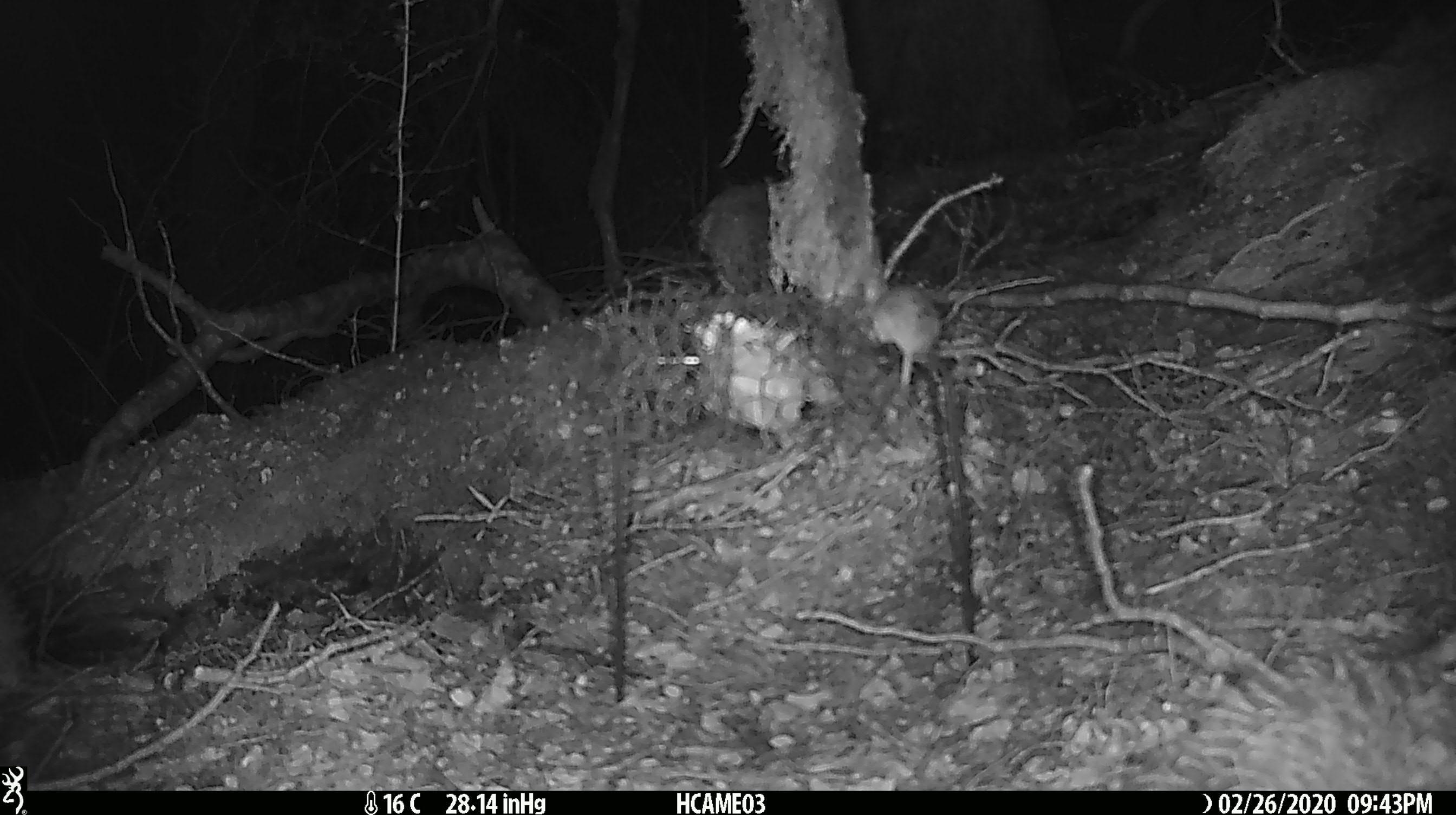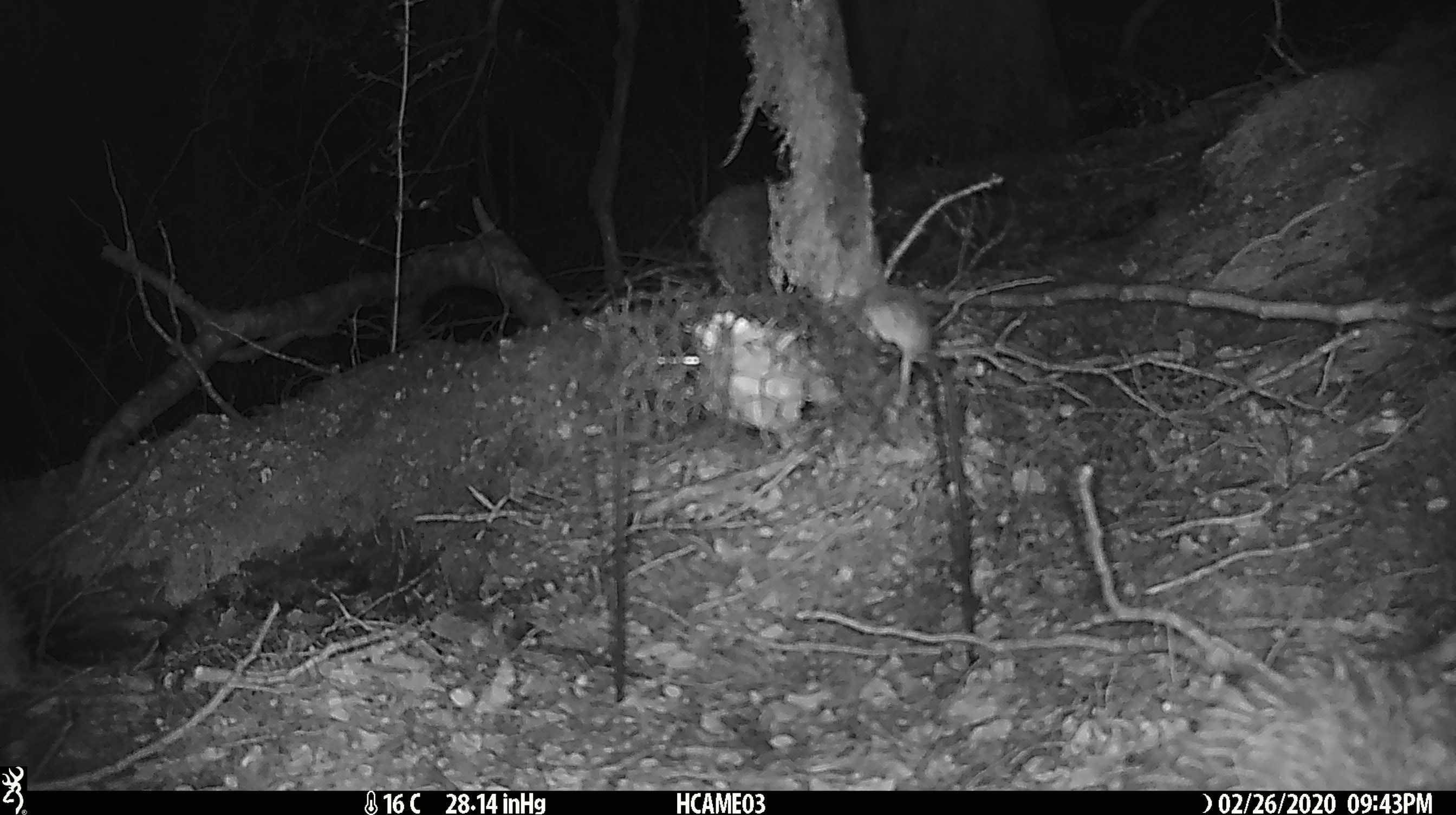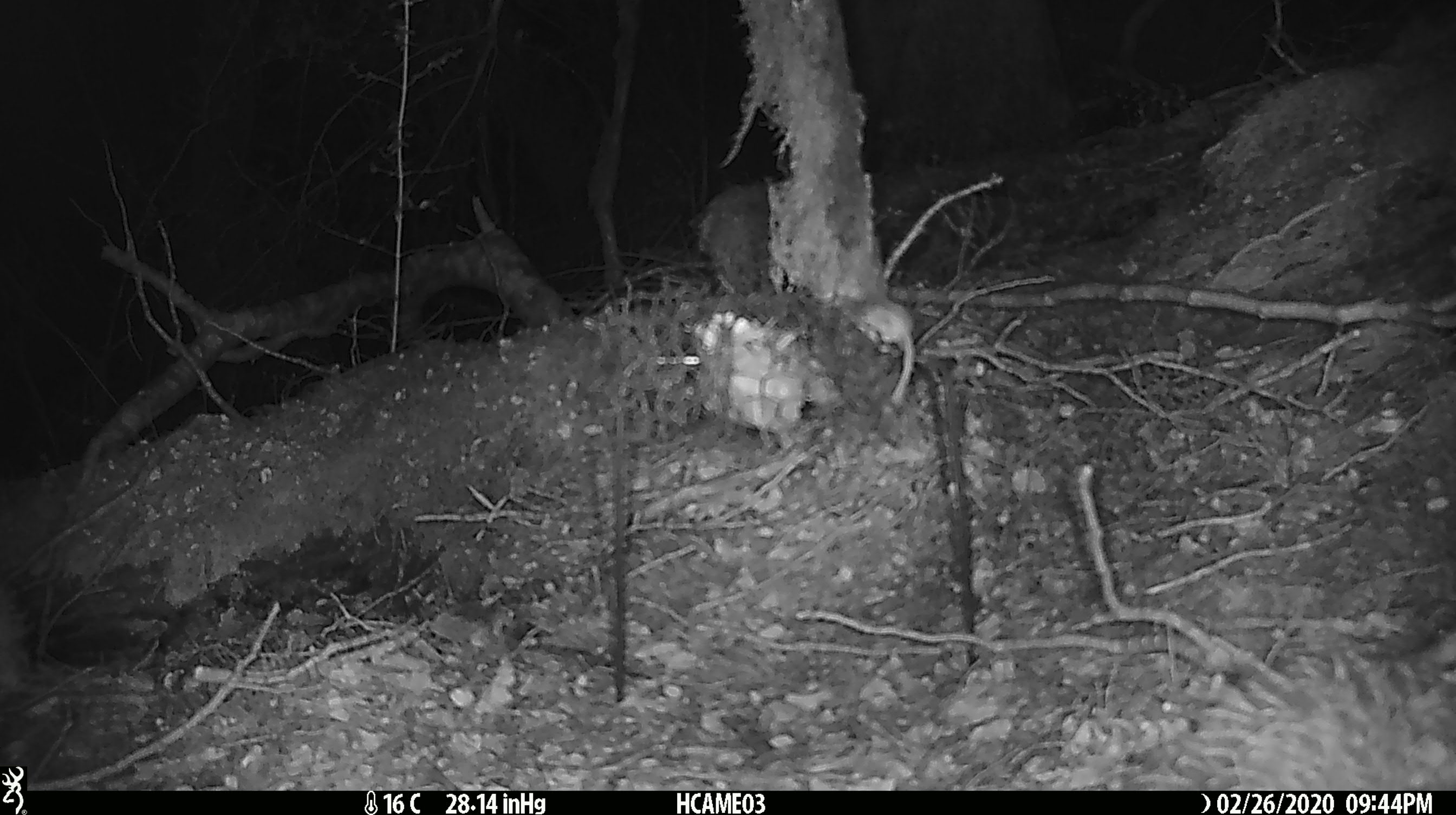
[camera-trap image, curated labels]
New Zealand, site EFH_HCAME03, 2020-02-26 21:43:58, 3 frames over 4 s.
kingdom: Animalia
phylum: Chordata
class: Mammalia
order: Rodentia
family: Muridae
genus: Mus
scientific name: Mus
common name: mouse